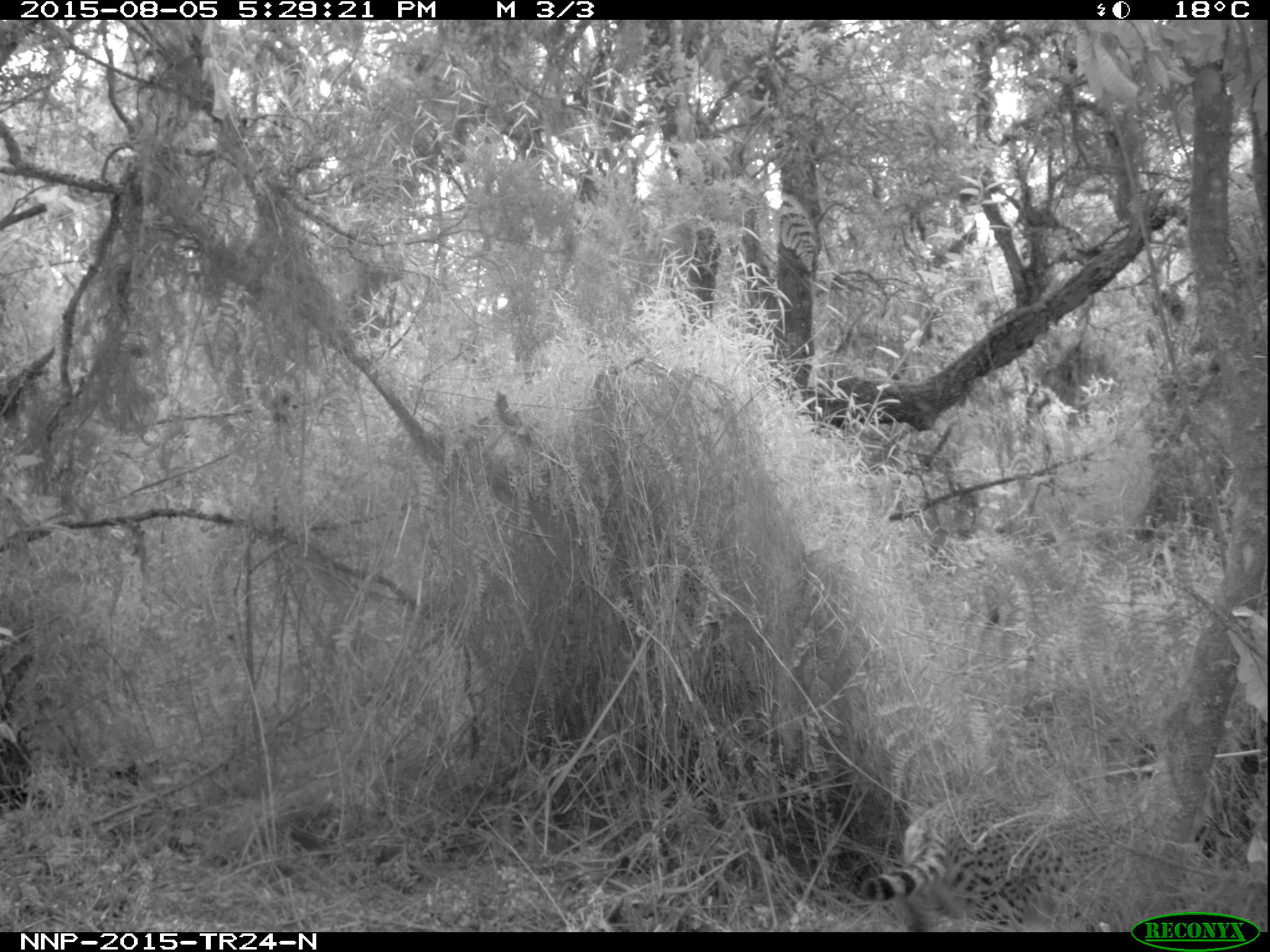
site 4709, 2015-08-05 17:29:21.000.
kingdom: Animalia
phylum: Chordata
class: Mammalia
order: Carnivora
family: Felidae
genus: Leptailurus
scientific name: Leptailurus serval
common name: serval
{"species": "Leptailurus serval (serval)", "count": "1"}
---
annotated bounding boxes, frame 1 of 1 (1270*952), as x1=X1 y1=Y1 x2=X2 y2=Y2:
leptailurus serval: x1=857 y1=767 x2=1218 y2=929